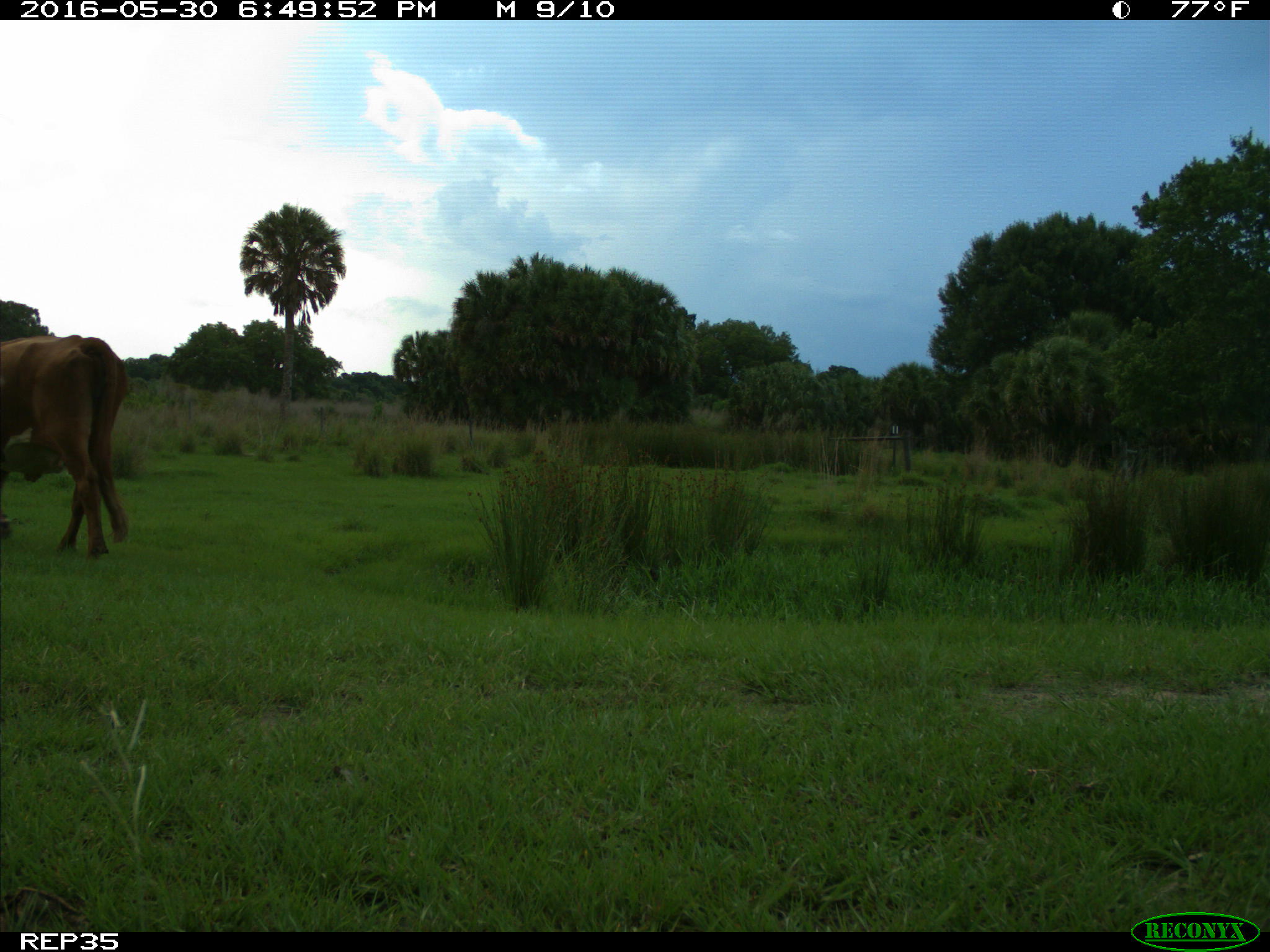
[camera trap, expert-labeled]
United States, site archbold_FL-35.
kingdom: Animalia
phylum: Chordata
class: Mammalia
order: Artiodactyla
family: Bovidae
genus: Bos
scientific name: Bos taurus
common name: domestic cow